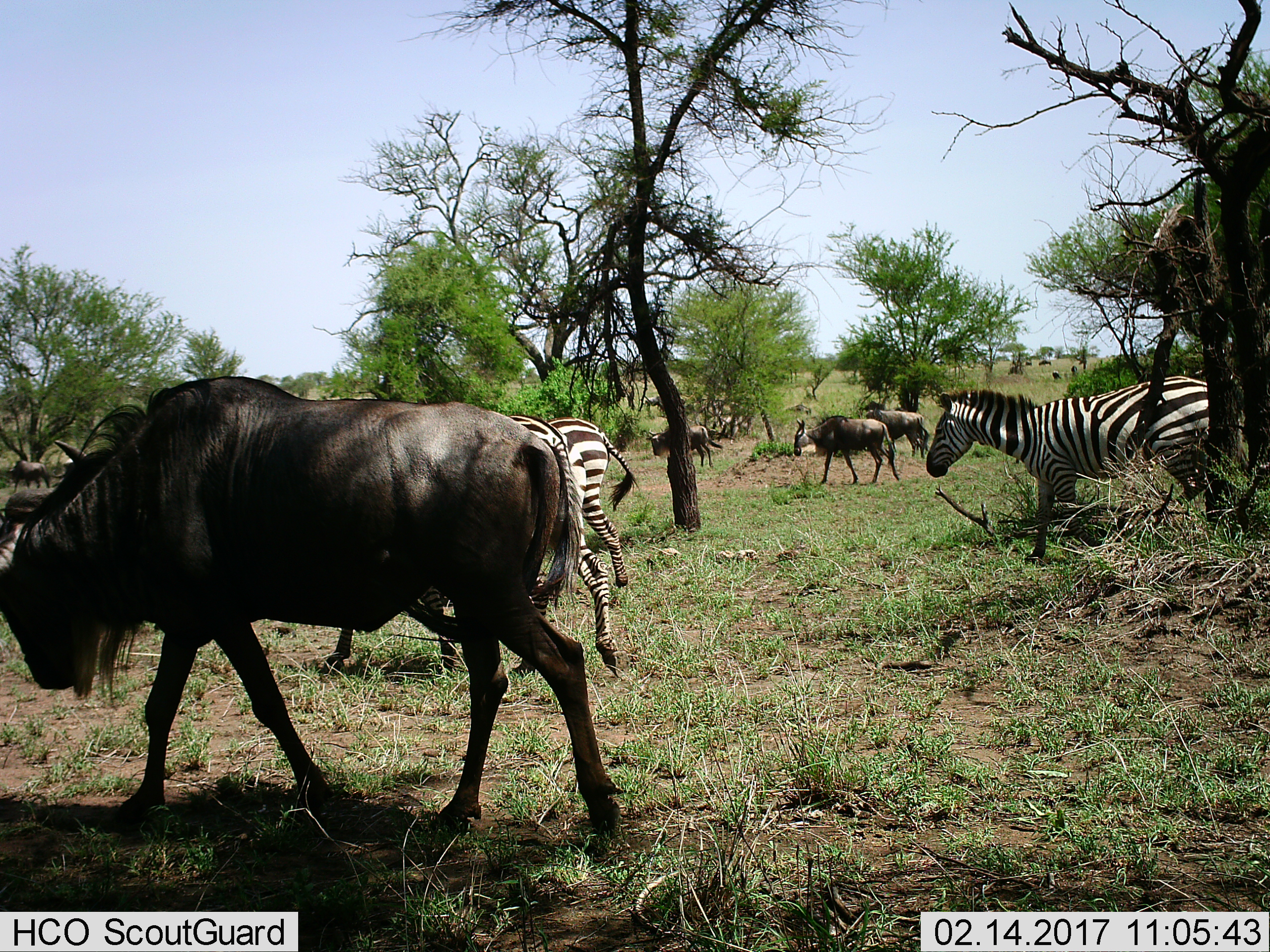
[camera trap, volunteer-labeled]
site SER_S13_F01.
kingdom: Animalia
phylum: Chordata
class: Mammalia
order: Artiodactyla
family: Bovidae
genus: Connochaetes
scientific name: Connochaetes taurinus taurinus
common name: blue wildebeest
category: wildebeestblue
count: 8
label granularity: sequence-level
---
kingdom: Animalia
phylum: Chordata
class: Mammalia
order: Perissodactyla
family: Equidae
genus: Equus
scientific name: Equus quagga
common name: plains zebra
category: zebraplains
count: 3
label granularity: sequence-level